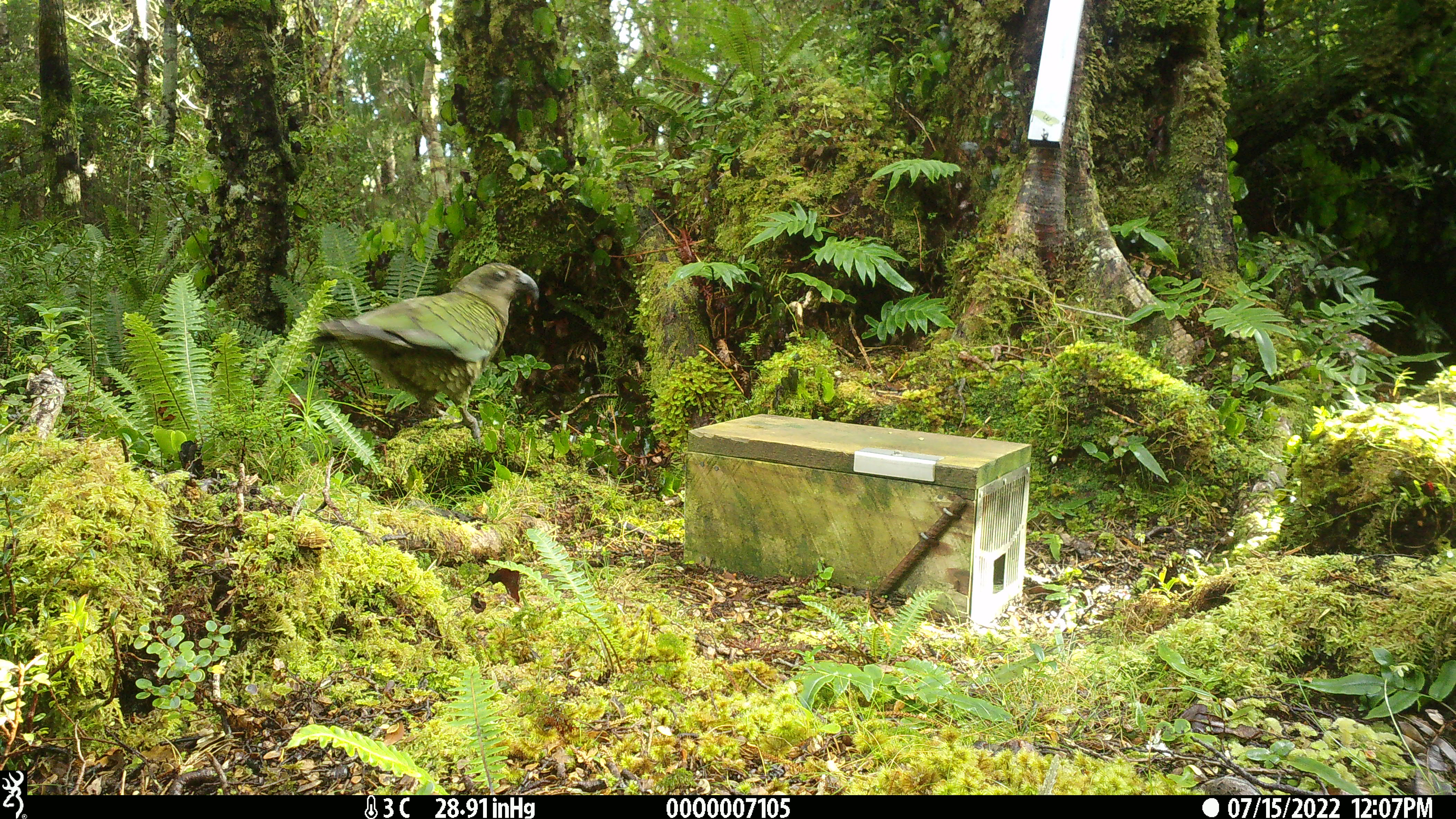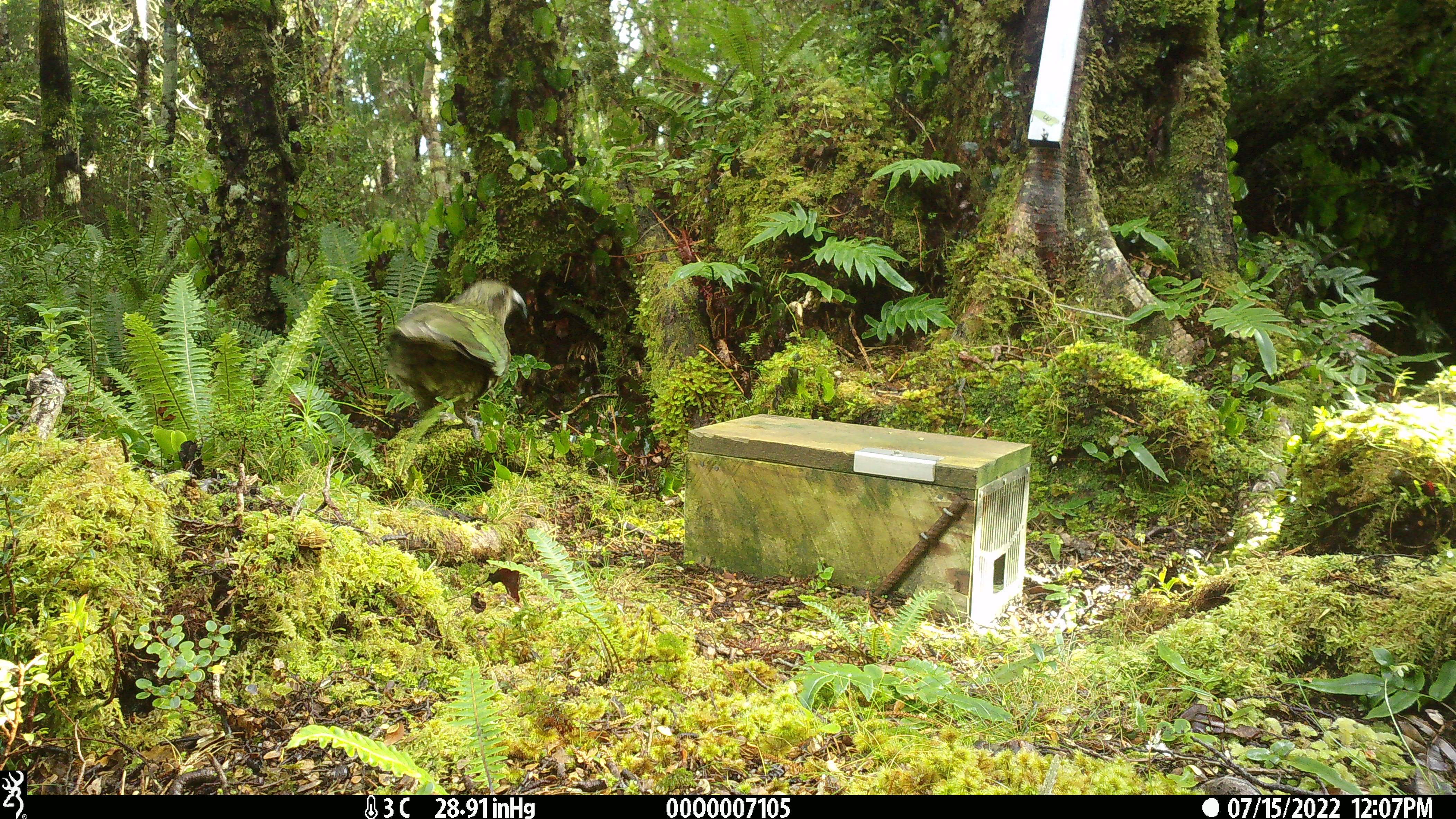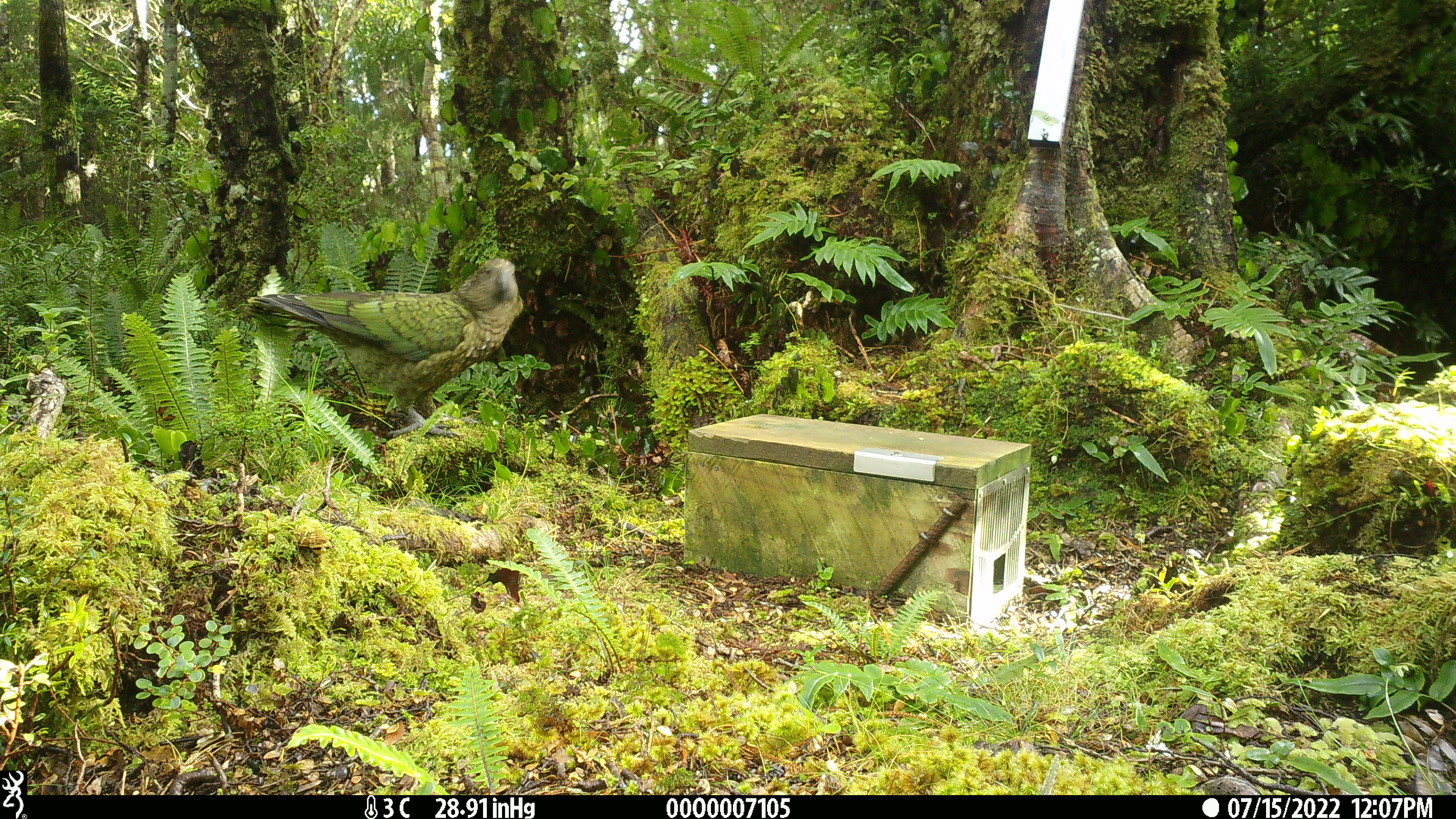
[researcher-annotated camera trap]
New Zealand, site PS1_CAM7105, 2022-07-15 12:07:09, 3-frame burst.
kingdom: Animalia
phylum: Chordata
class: Aves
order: Psittaciformes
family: Strigopidae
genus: Nestor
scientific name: Nestor notabilis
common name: kea